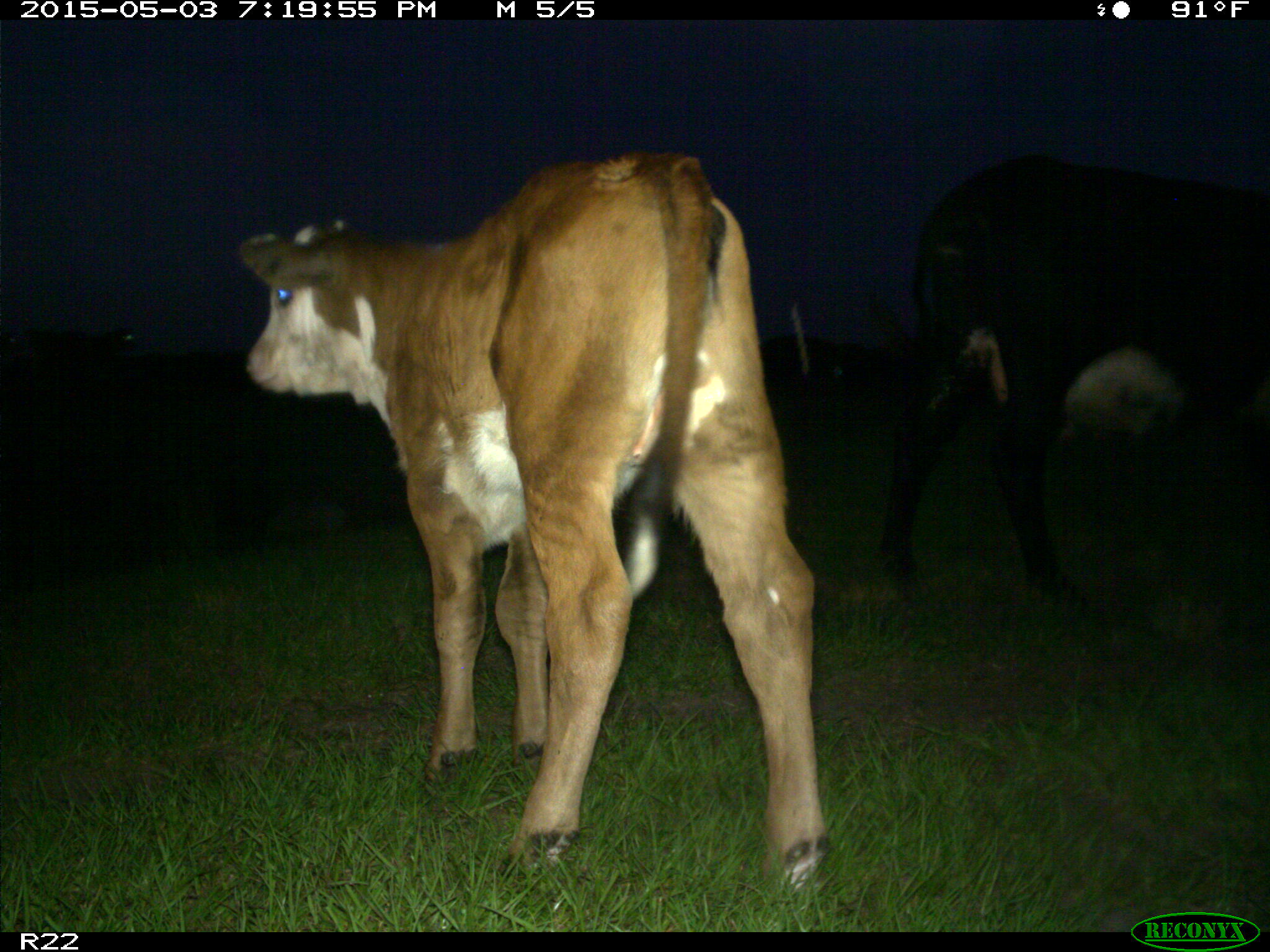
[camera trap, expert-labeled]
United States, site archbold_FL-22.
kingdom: Animalia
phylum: Chordata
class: Mammalia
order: Artiodactyla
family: Bovidae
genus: Bos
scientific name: Bos taurus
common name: domestic cow